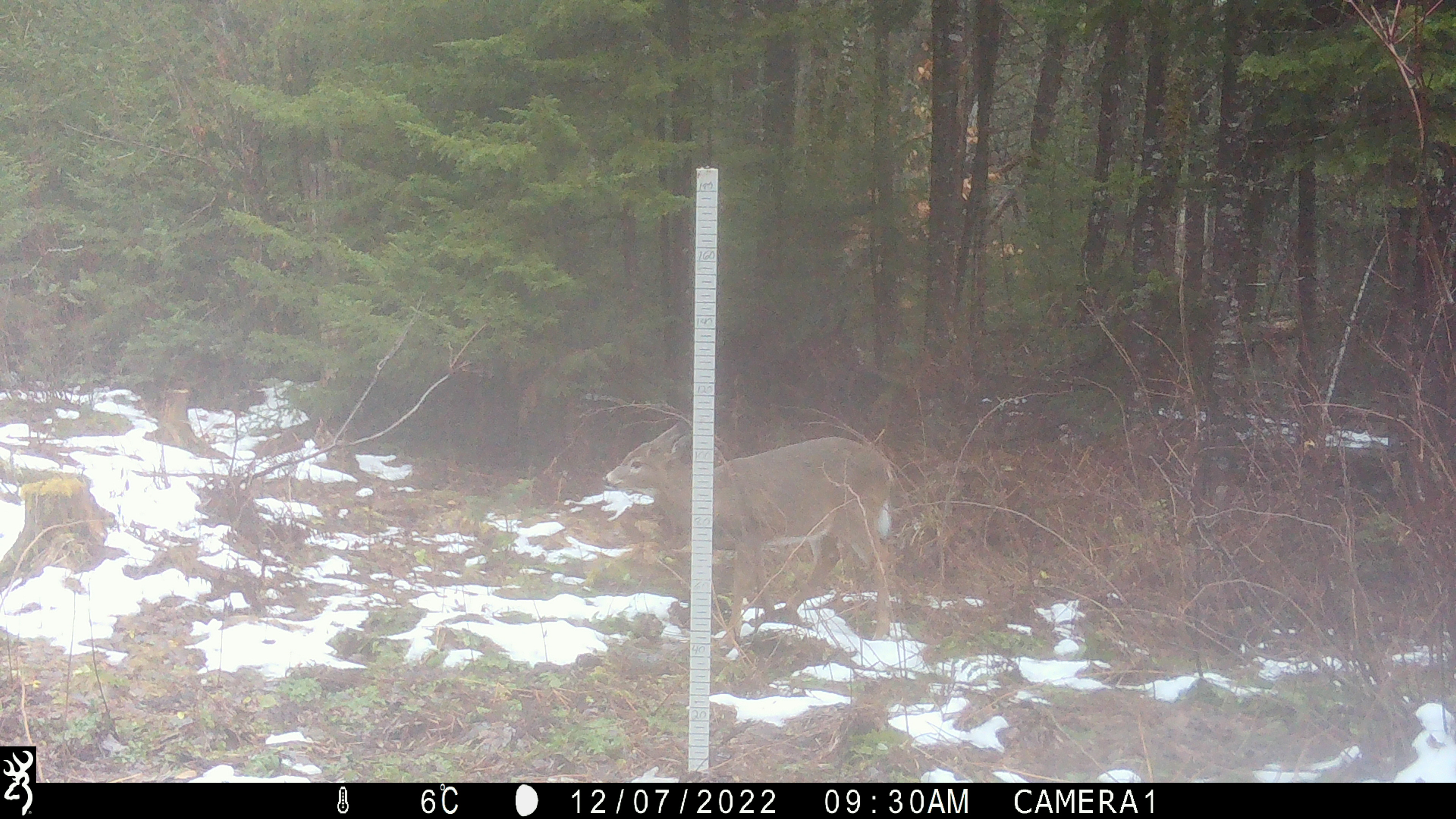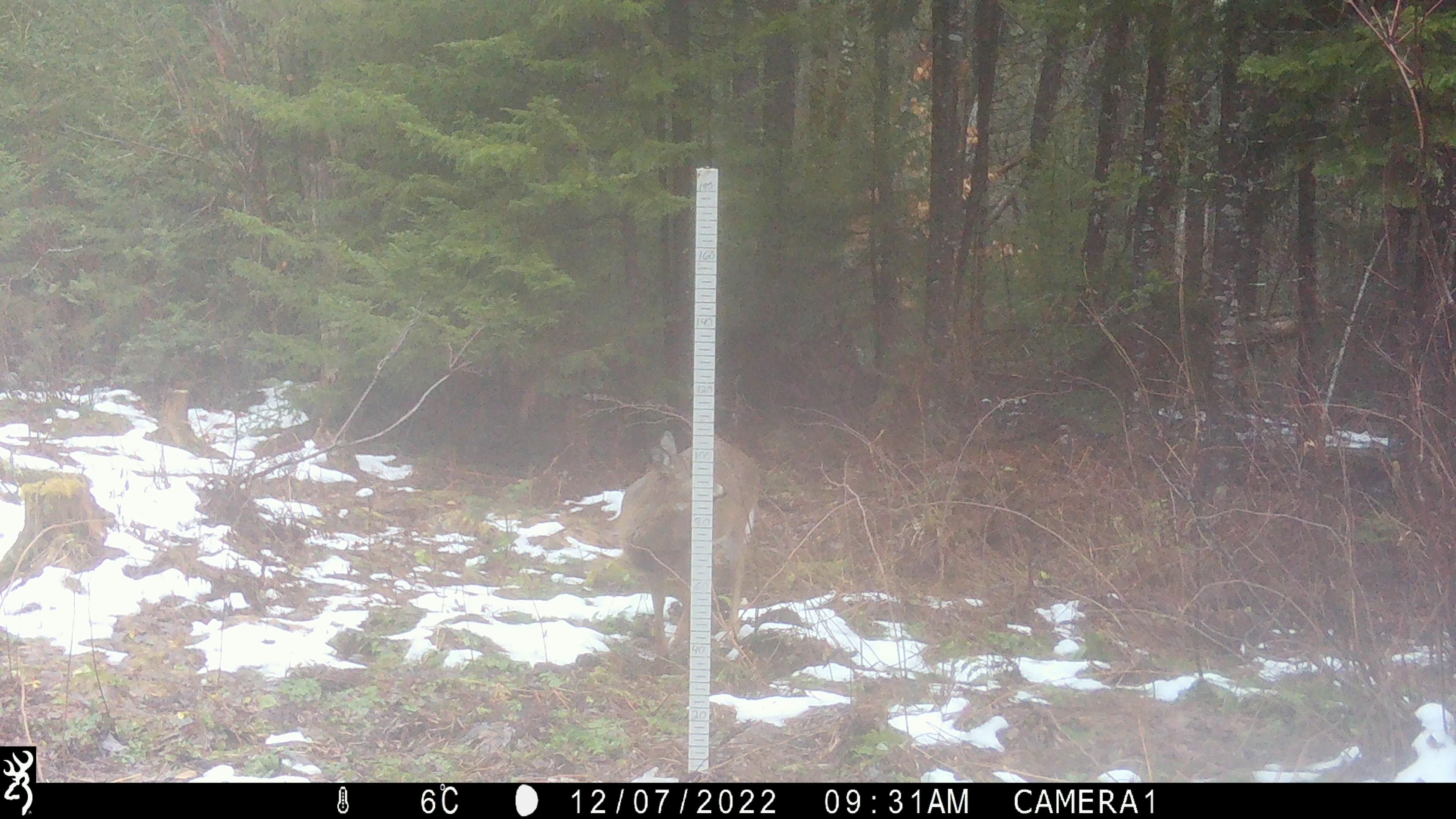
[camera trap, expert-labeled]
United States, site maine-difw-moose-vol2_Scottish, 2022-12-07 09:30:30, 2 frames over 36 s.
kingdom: Animalia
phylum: Chordata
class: Mammalia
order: Artiodactyla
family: Cervidae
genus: Odocoileus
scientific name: Odocoileus virginianus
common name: white-tailed deer